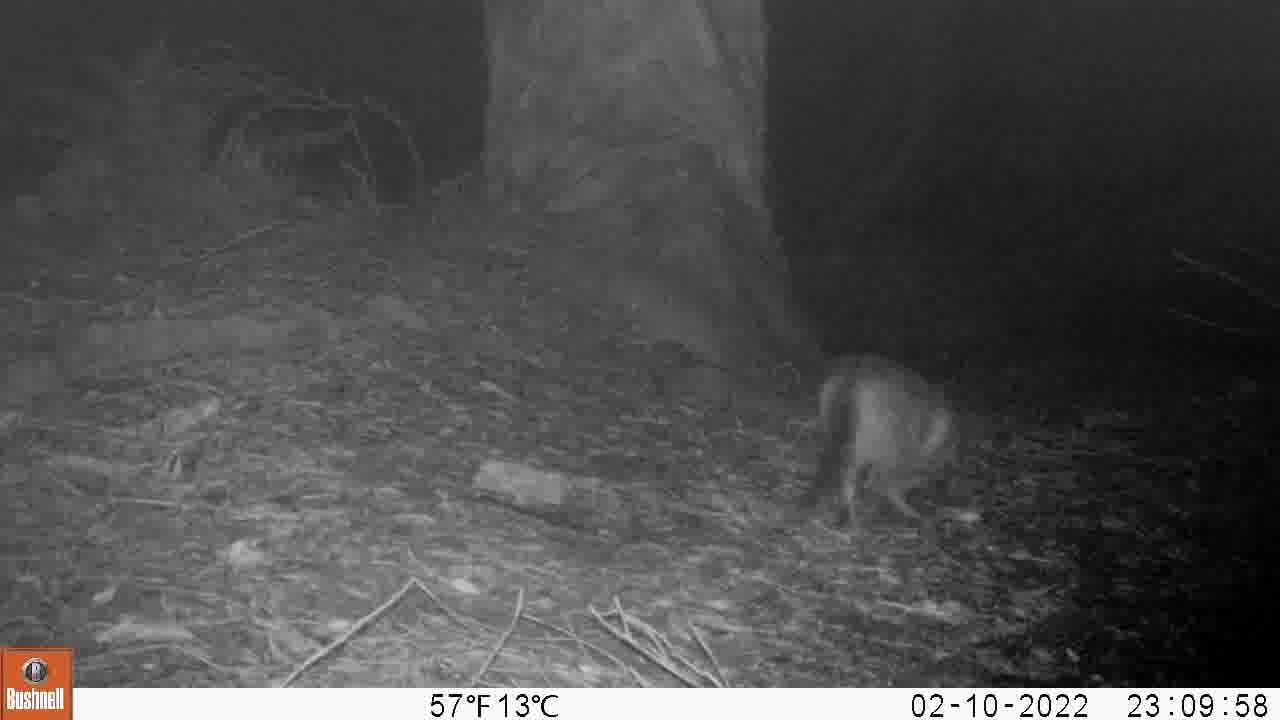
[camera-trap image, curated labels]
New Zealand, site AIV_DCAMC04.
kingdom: Animalia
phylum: Chordata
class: Mammalia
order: Carnivora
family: Felidae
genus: Felis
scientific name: Felis catus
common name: domestic cat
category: cat